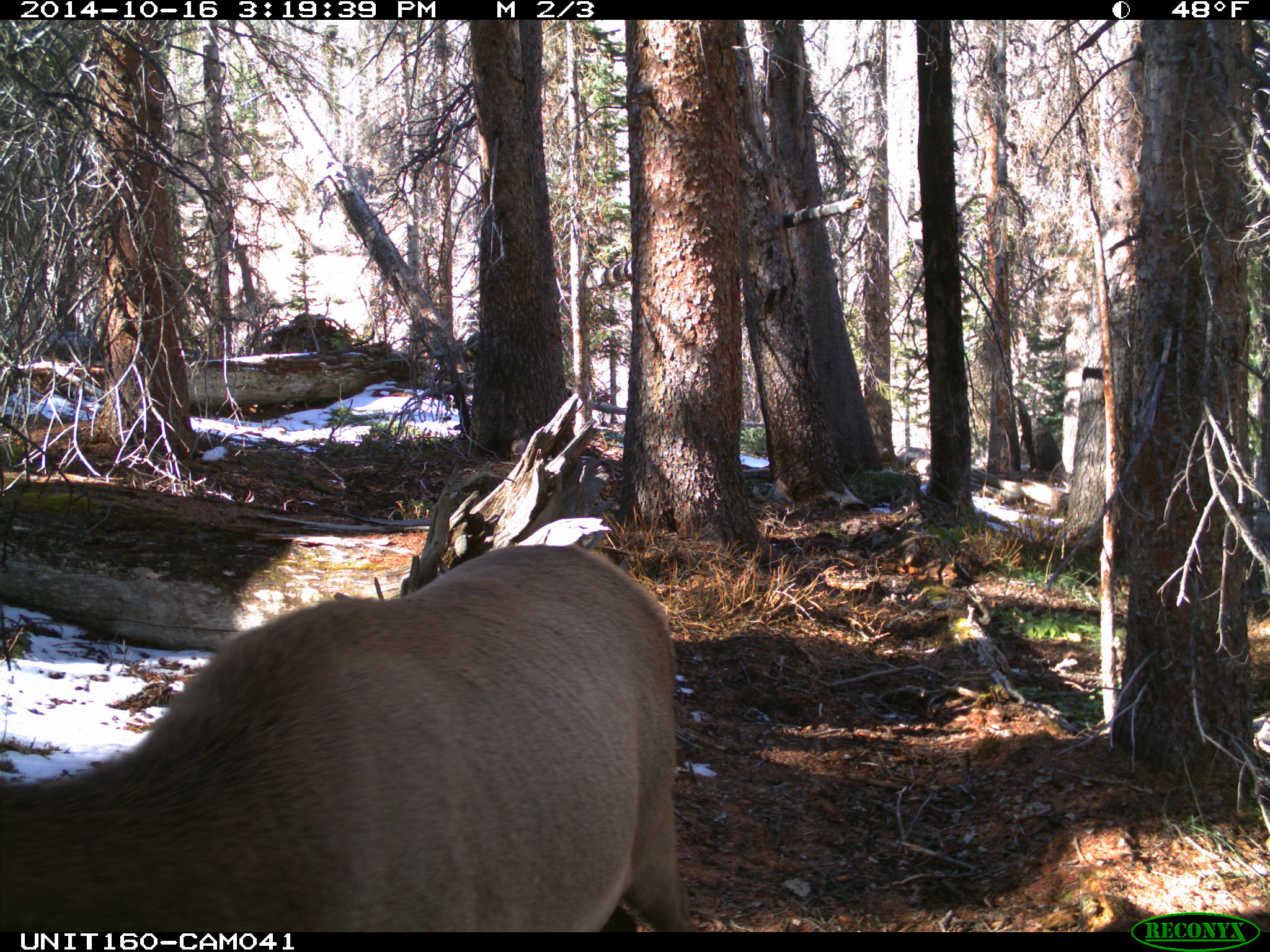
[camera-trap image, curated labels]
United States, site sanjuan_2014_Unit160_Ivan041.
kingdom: Animalia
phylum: Chordata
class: Mammalia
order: Artiodactyla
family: Cervidae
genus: Cervus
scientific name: Cervus elaphus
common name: red deer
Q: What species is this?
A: Cervus elaphus (red deer).